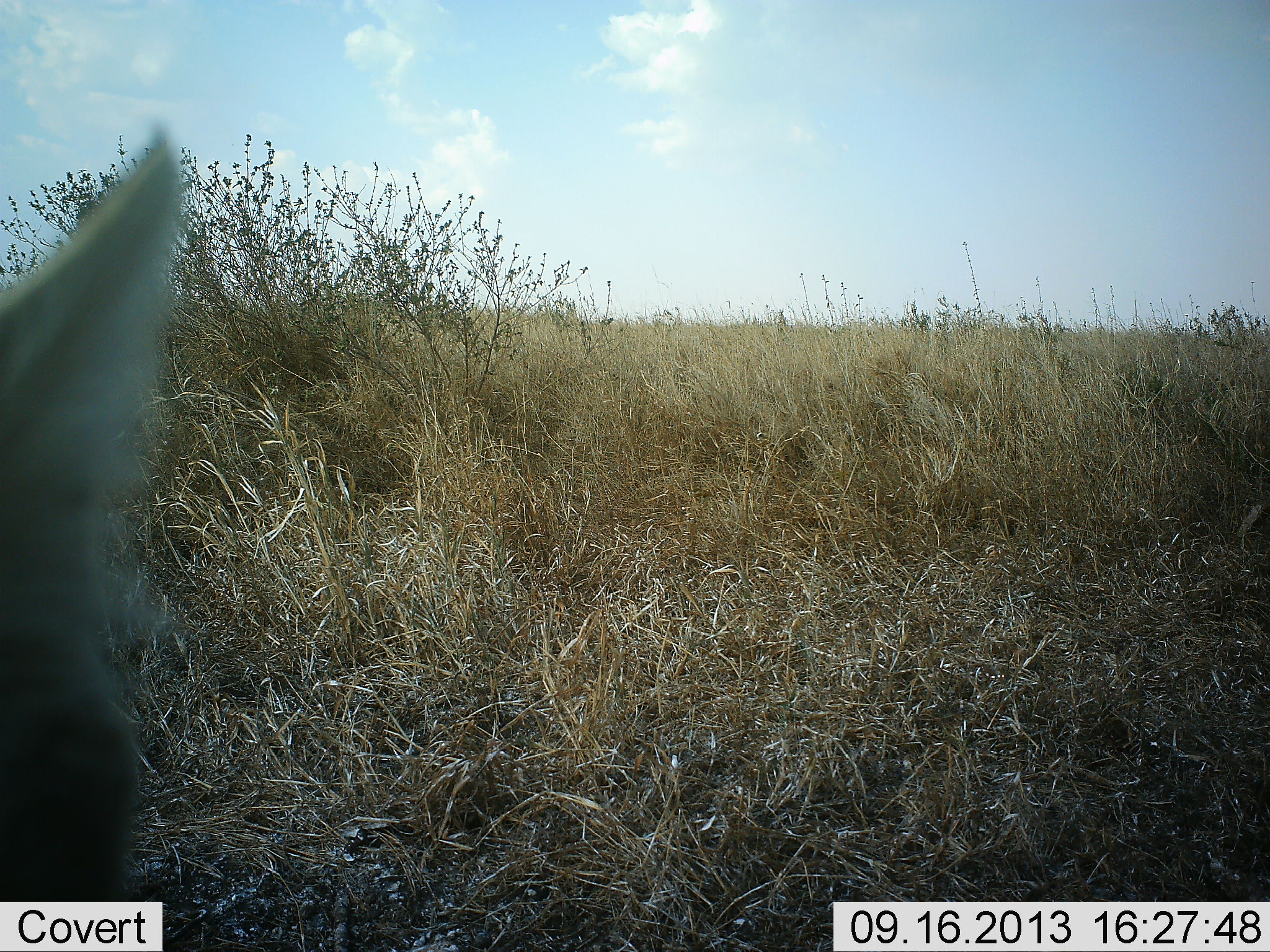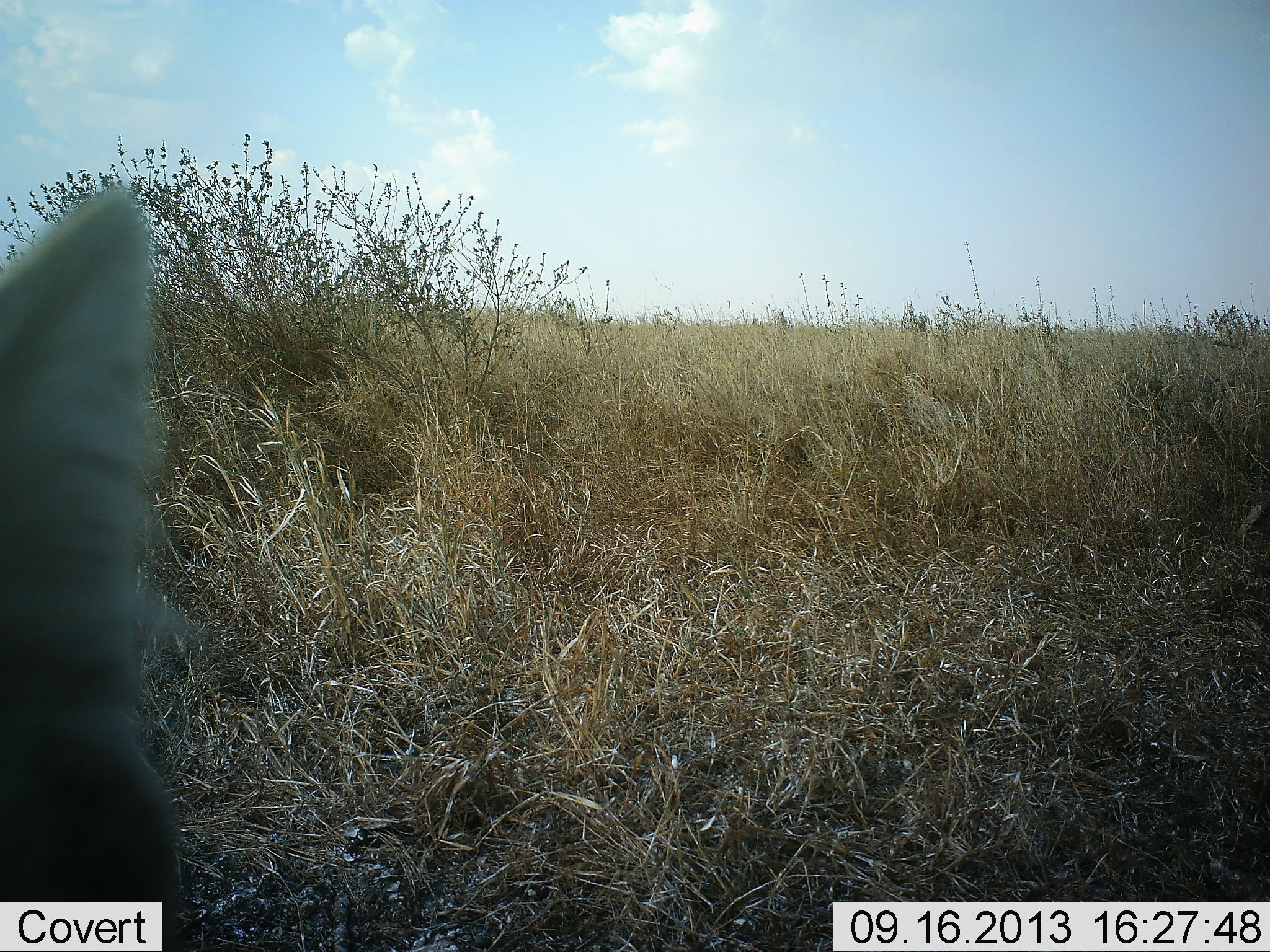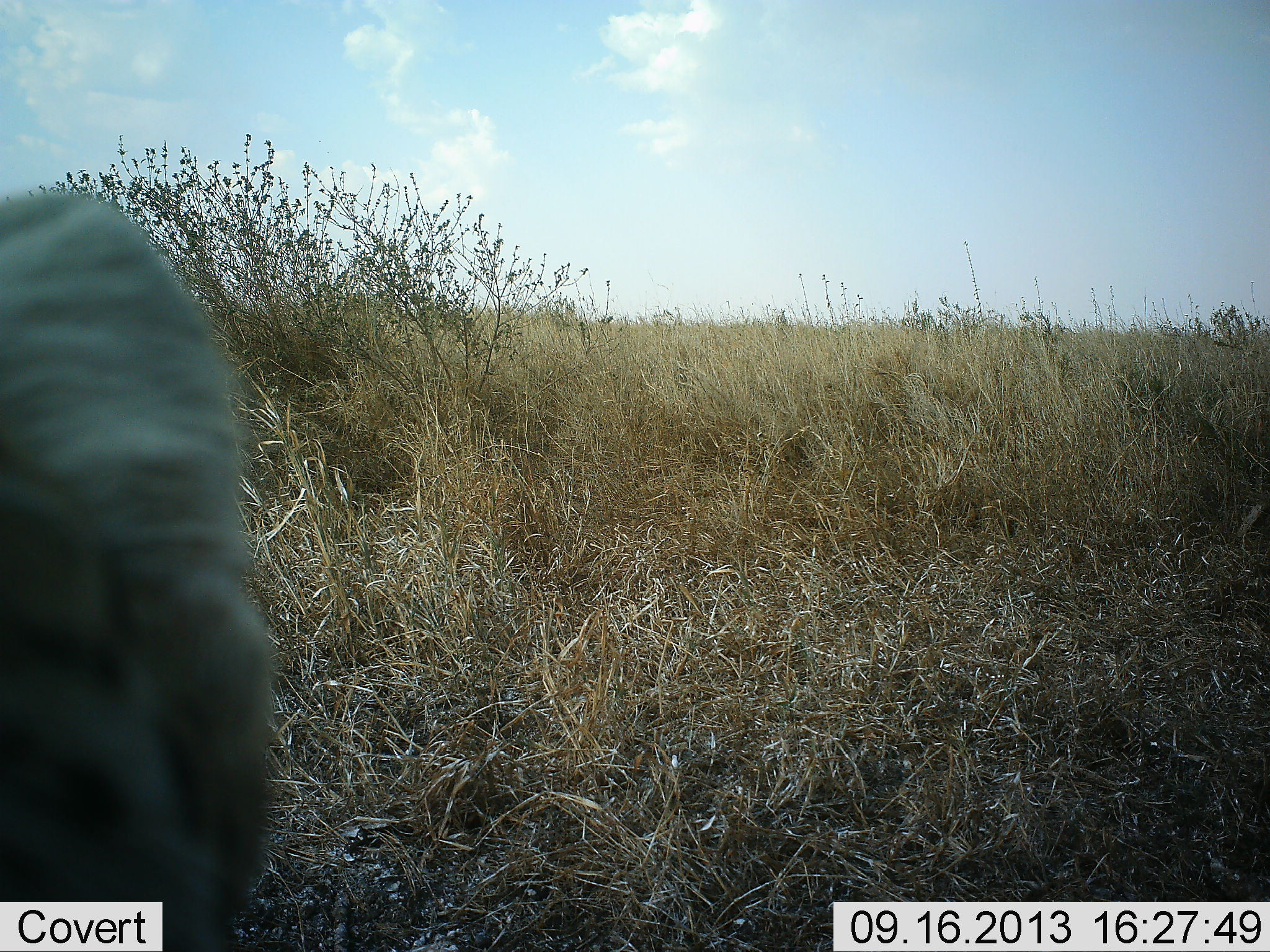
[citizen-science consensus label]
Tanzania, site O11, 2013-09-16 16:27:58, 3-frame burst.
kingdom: Animalia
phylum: Chordata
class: Mammalia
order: Carnivora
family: Felidae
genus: Leptailurus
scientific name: Leptailurus serval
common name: serval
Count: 1.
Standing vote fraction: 77%.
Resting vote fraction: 8%.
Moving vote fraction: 15%.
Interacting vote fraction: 0%.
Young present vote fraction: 0%.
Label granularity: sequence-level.